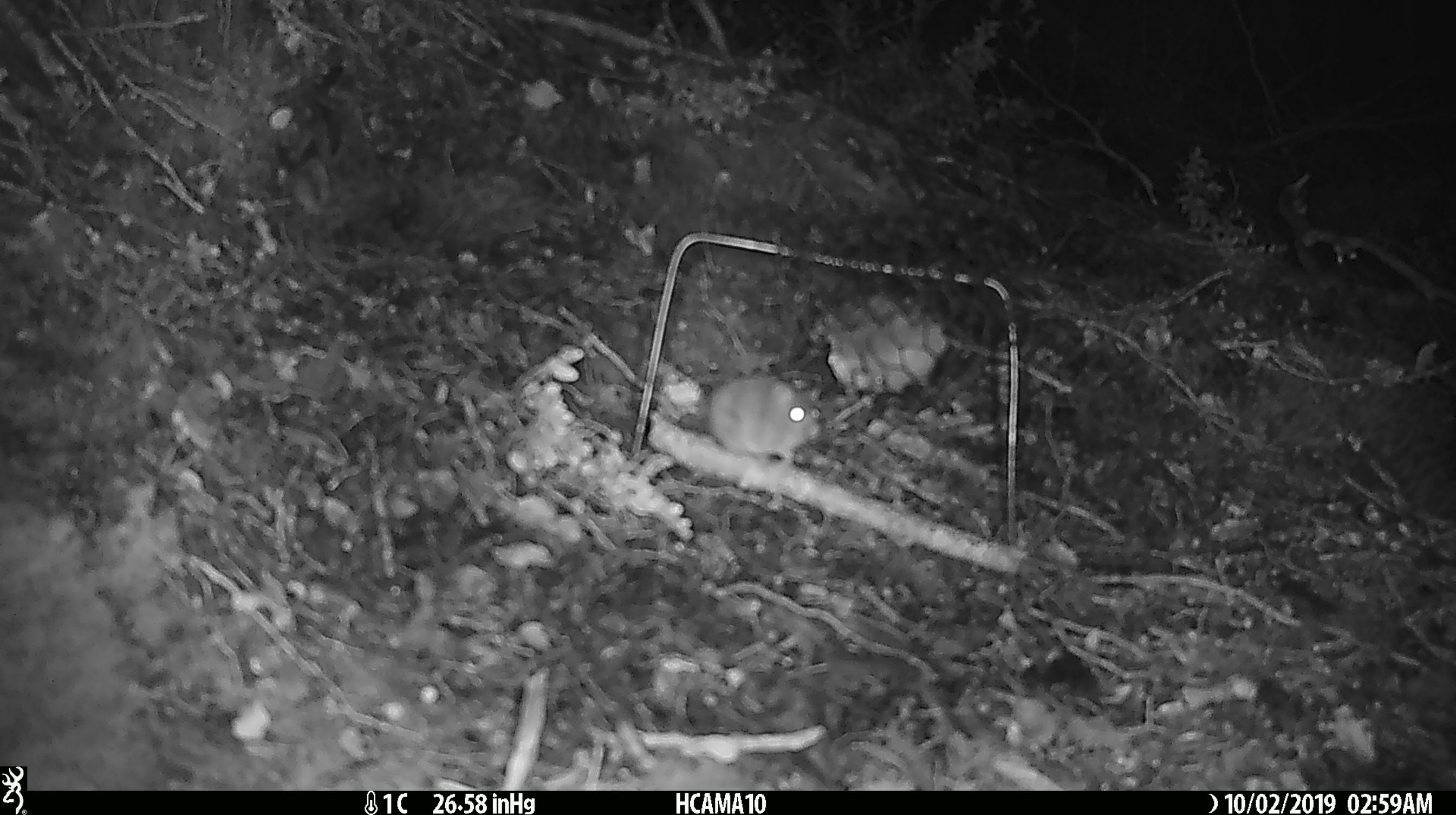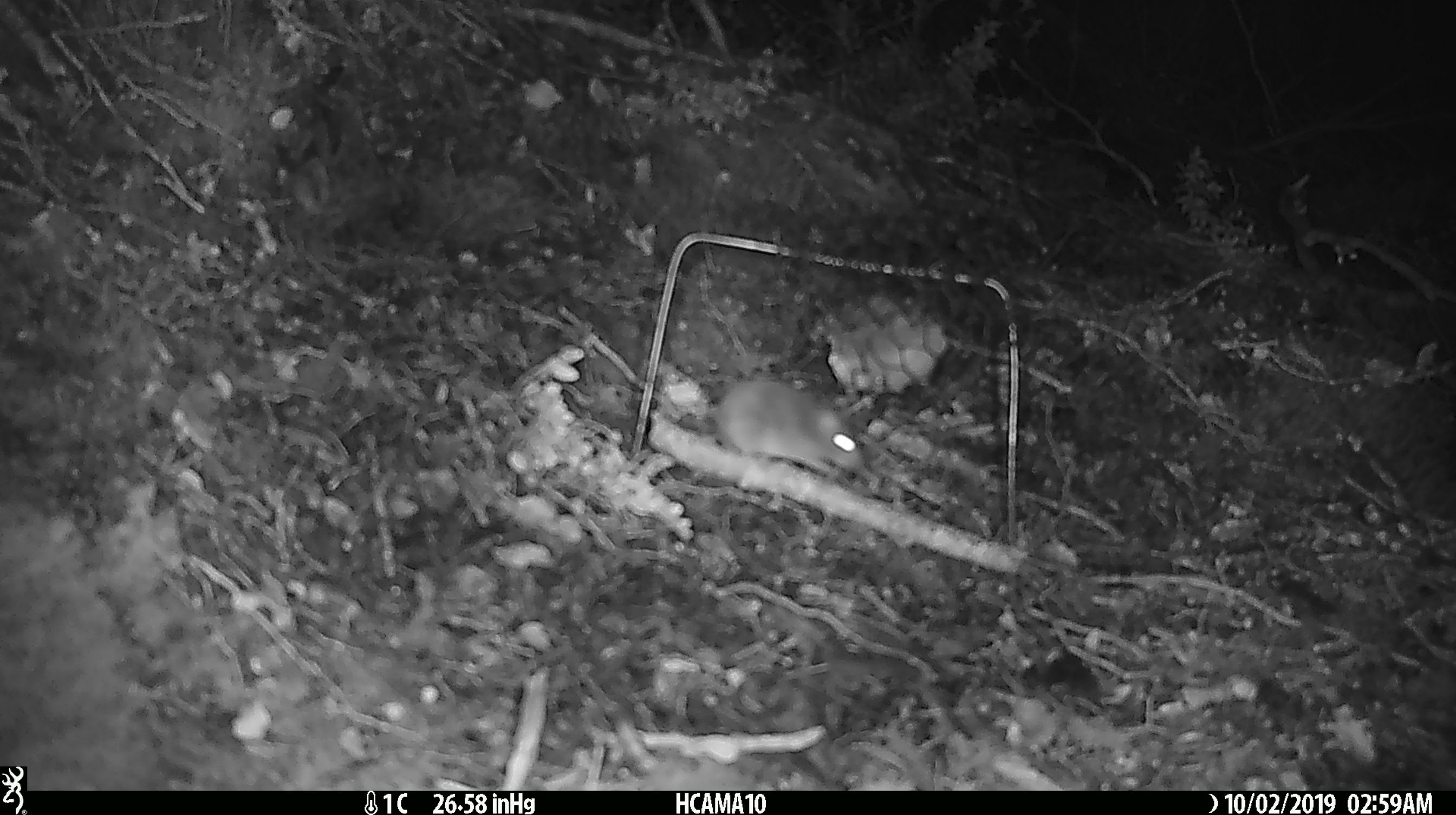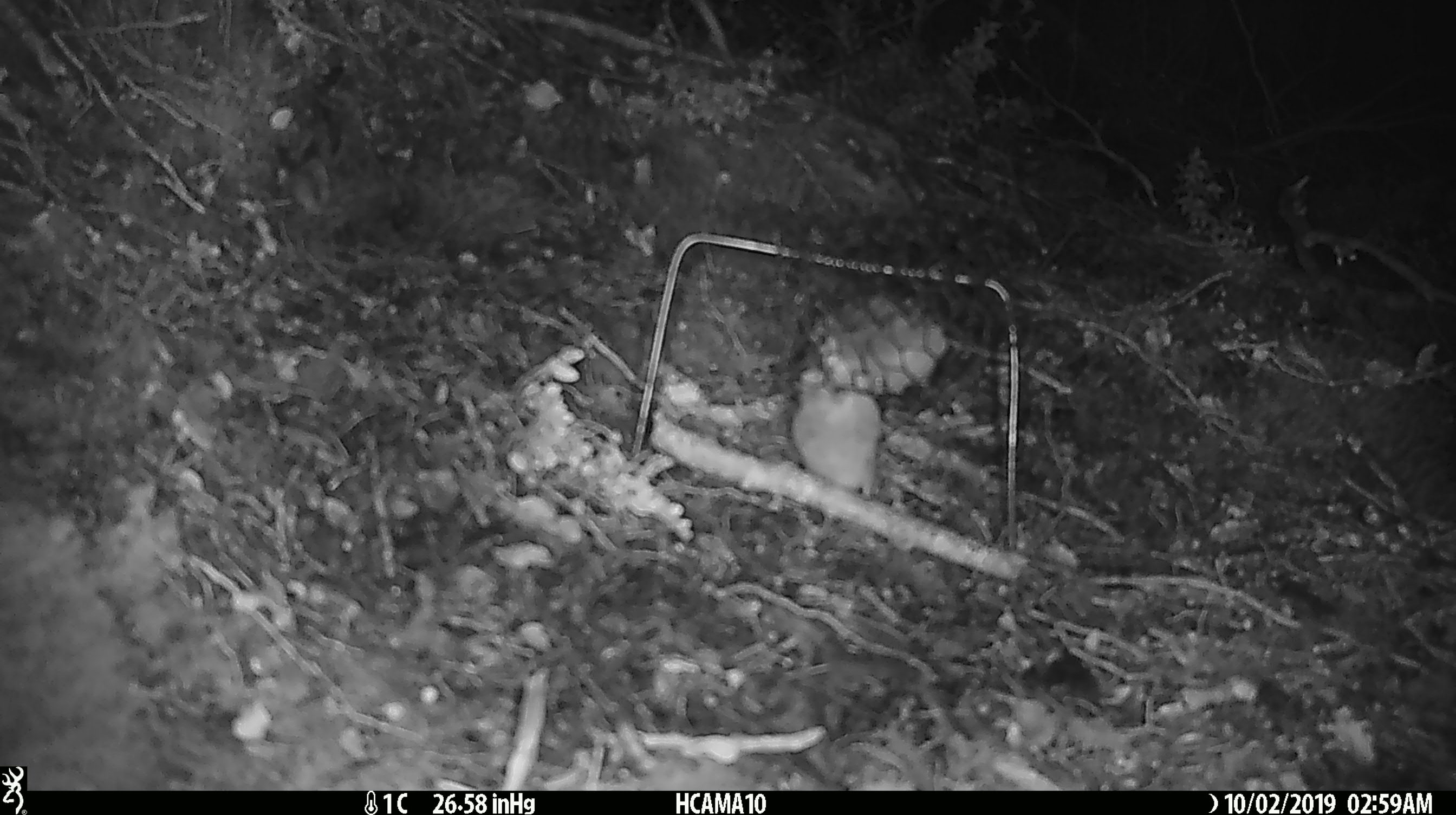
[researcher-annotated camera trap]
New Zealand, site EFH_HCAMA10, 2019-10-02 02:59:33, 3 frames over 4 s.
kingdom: Animalia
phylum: Chordata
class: Mammalia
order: Rodentia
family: Muridae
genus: Mus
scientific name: Mus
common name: mouse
Mouse (Mus).